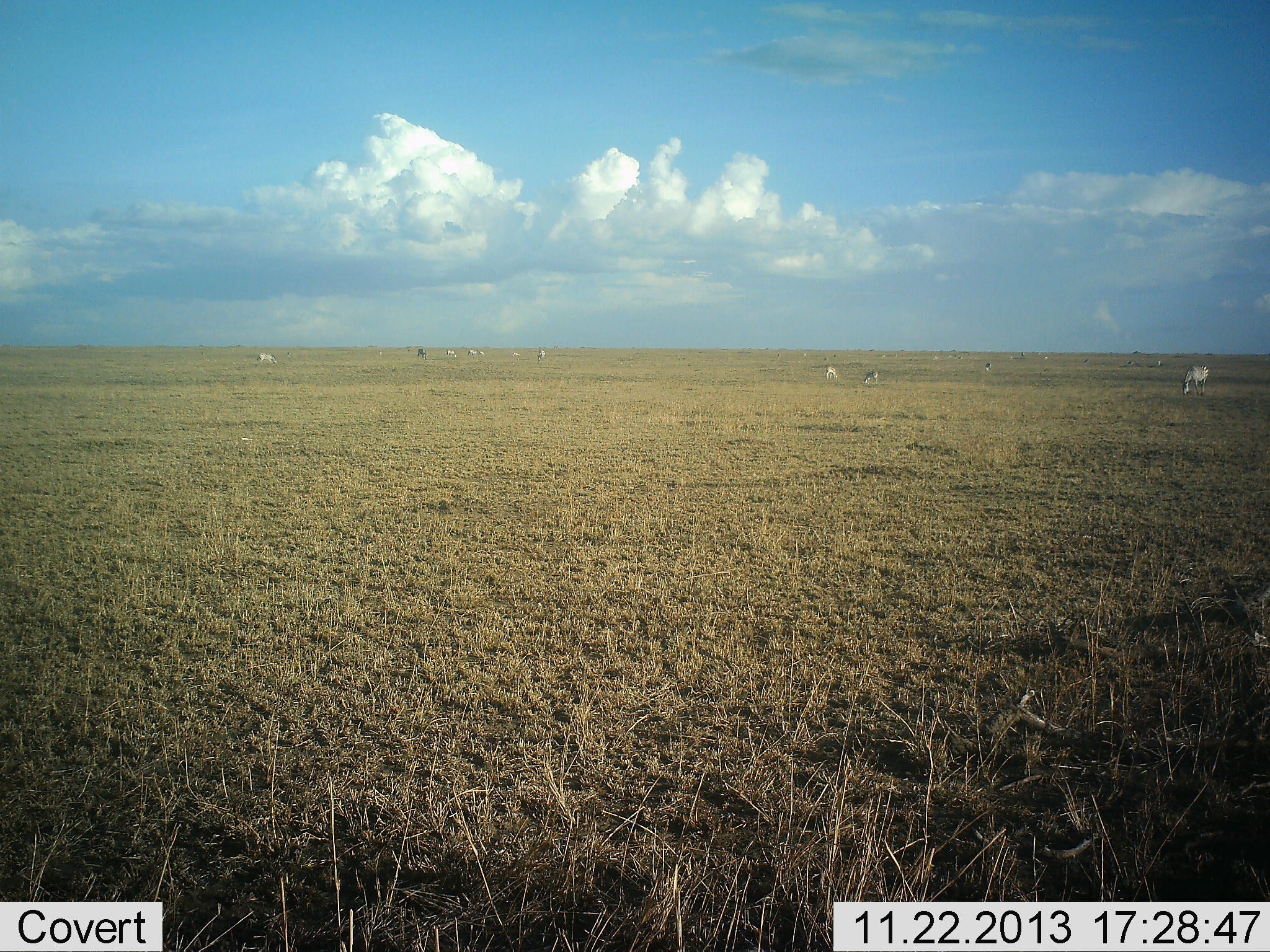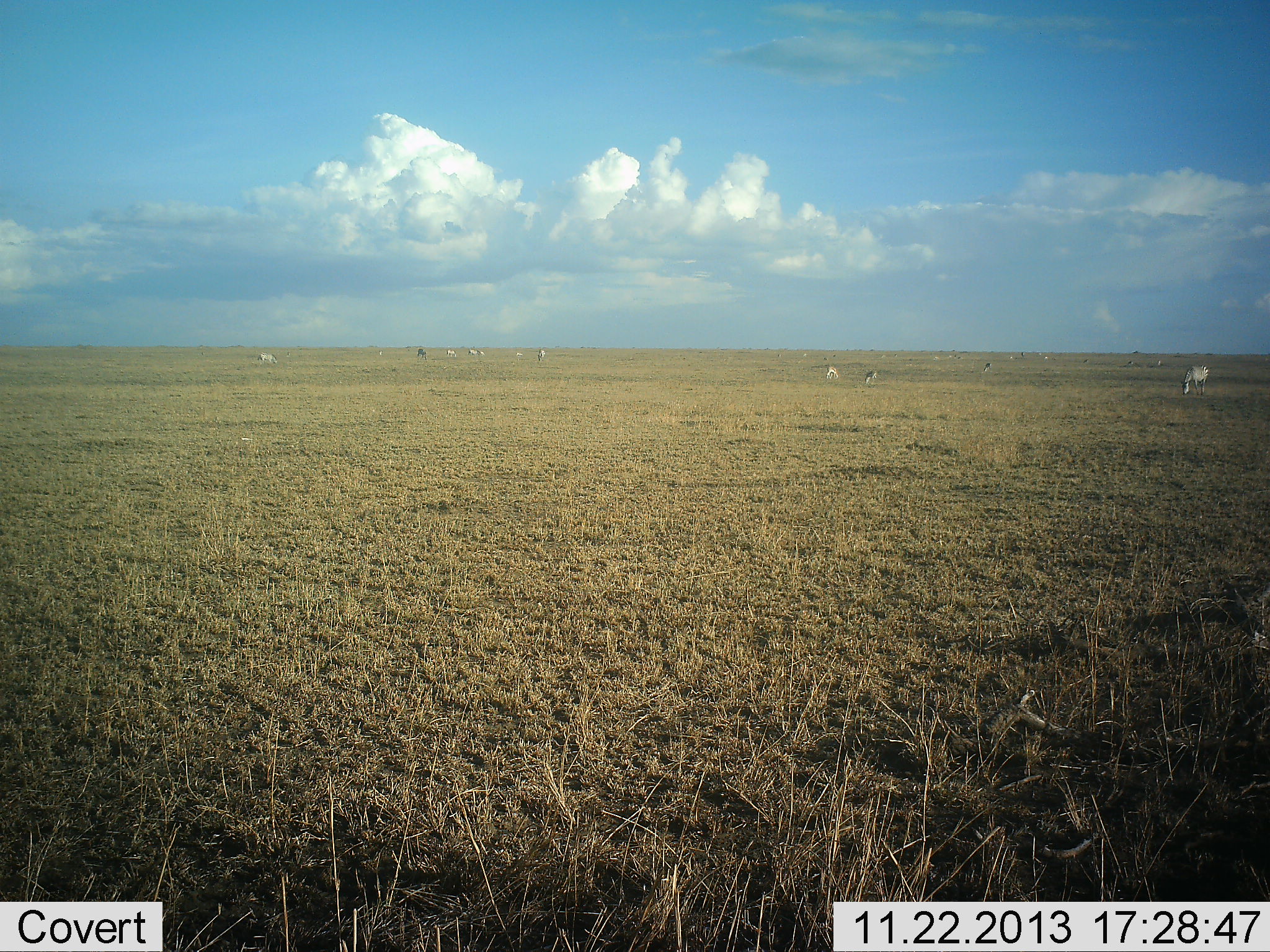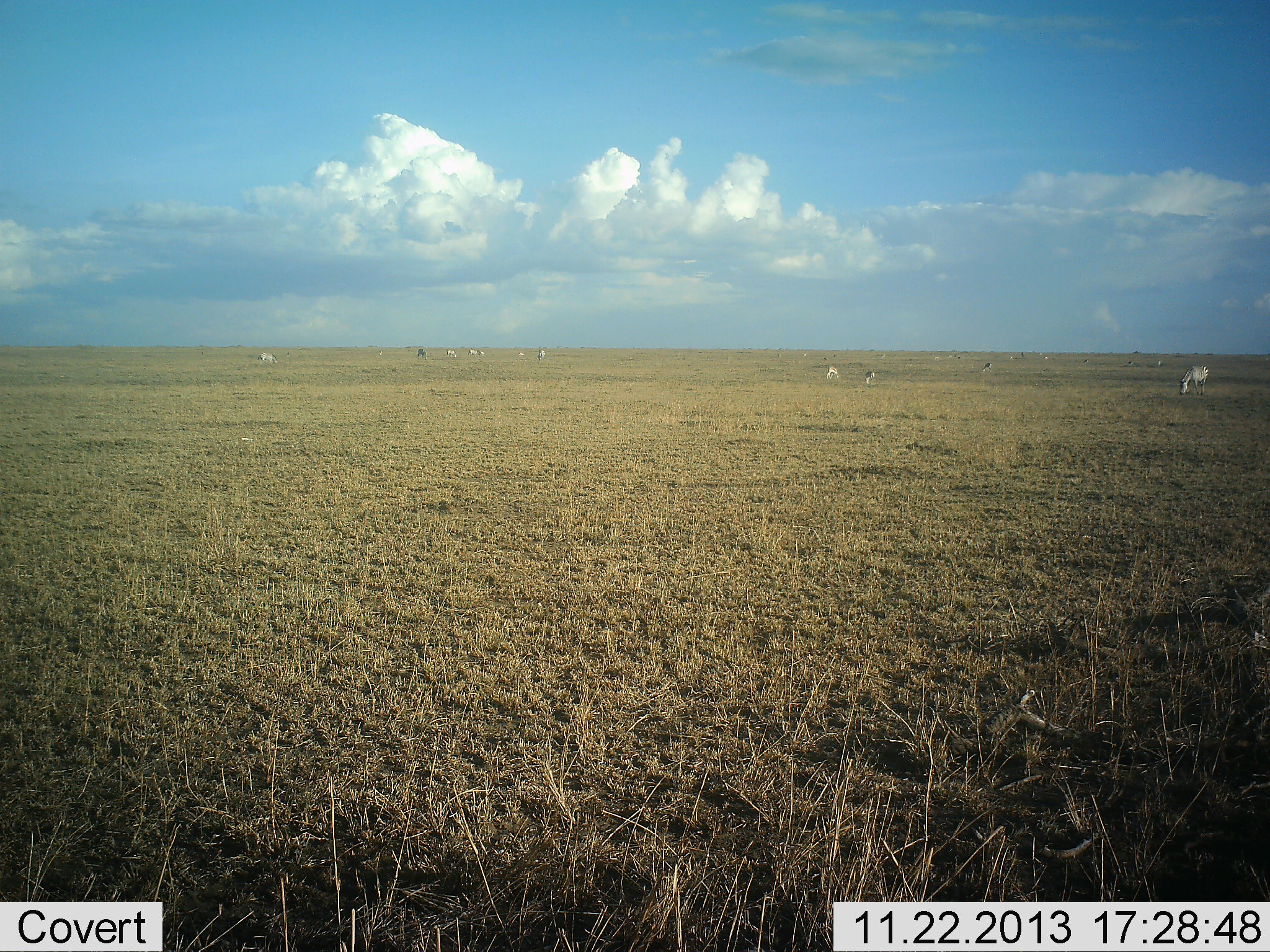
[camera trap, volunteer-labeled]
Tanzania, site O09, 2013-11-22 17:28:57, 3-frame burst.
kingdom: Animalia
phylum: Chordata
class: Mammalia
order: Perissodactyla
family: Equidae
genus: Equus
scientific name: Equus quagga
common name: plains zebra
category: zebra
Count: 10.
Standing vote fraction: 47%.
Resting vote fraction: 0%.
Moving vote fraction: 17%.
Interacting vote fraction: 0%.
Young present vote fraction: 0%.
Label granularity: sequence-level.